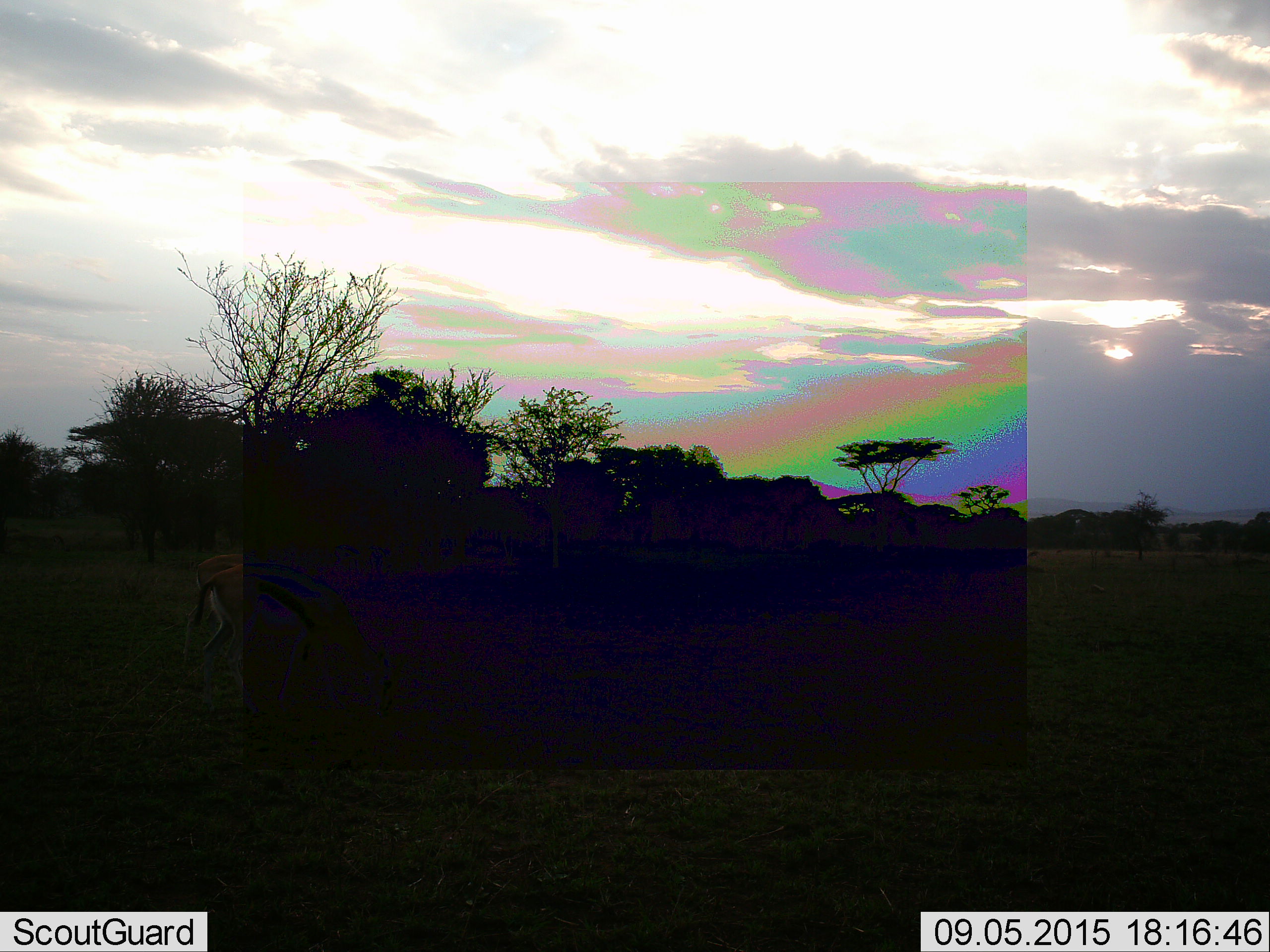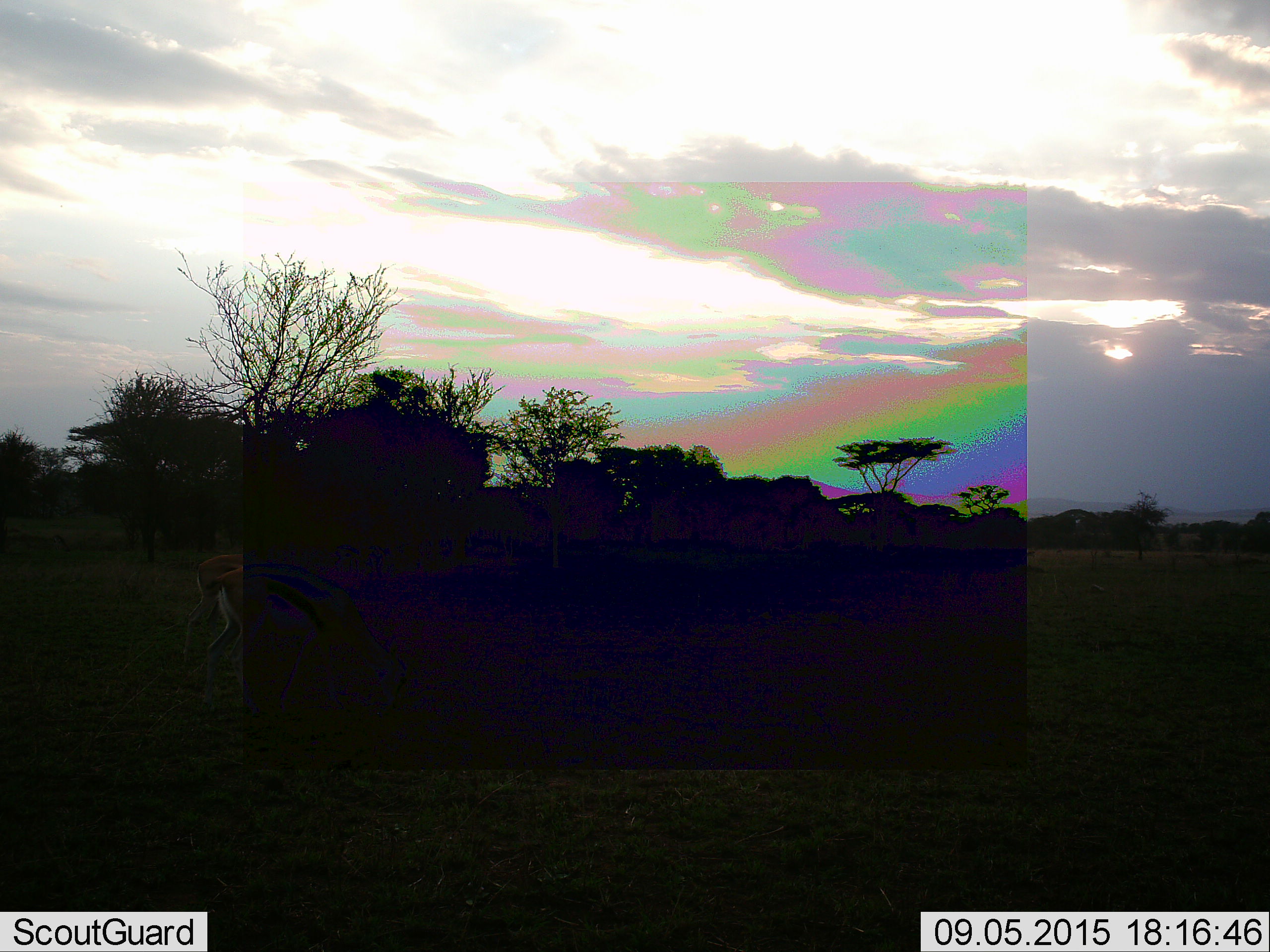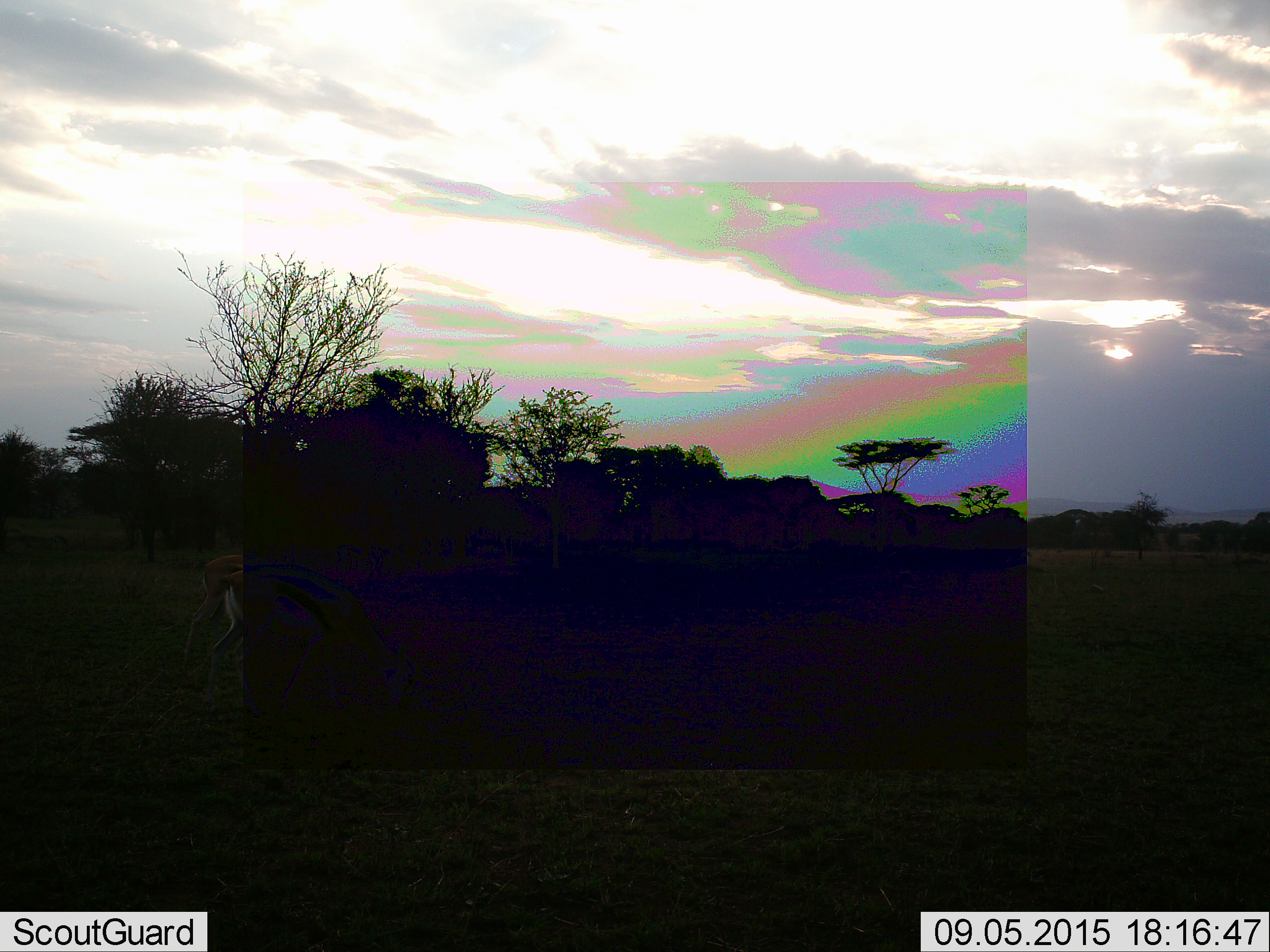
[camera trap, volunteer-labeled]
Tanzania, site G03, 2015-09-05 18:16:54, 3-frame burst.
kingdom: Animalia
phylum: Chordata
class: Mammalia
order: Artiodactyla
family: Bovidae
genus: Eudorcas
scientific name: Eudorcas thomsonii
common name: thomson's gazelle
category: gazellethomsons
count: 2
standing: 27%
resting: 0%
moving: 27%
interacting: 0%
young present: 0%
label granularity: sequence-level